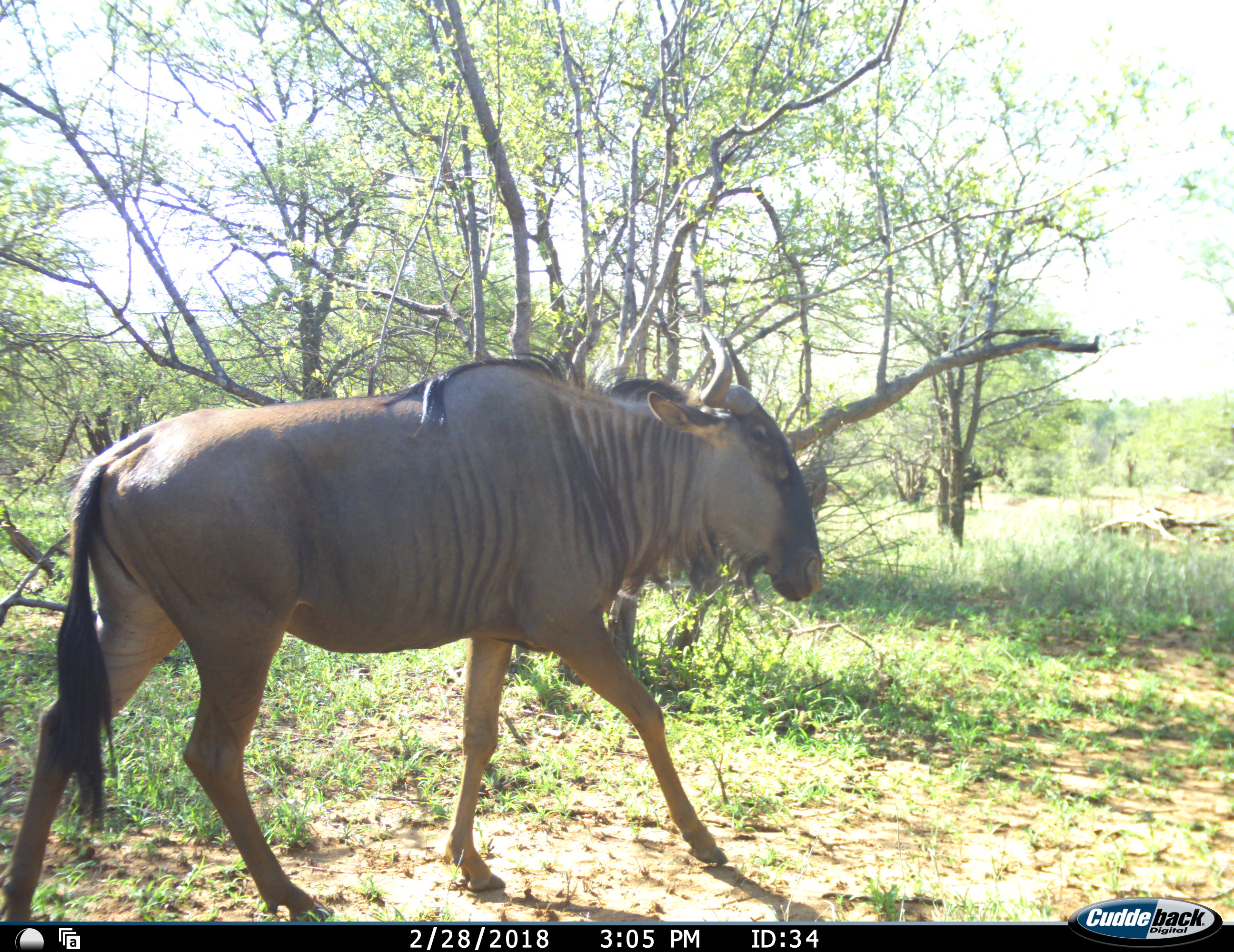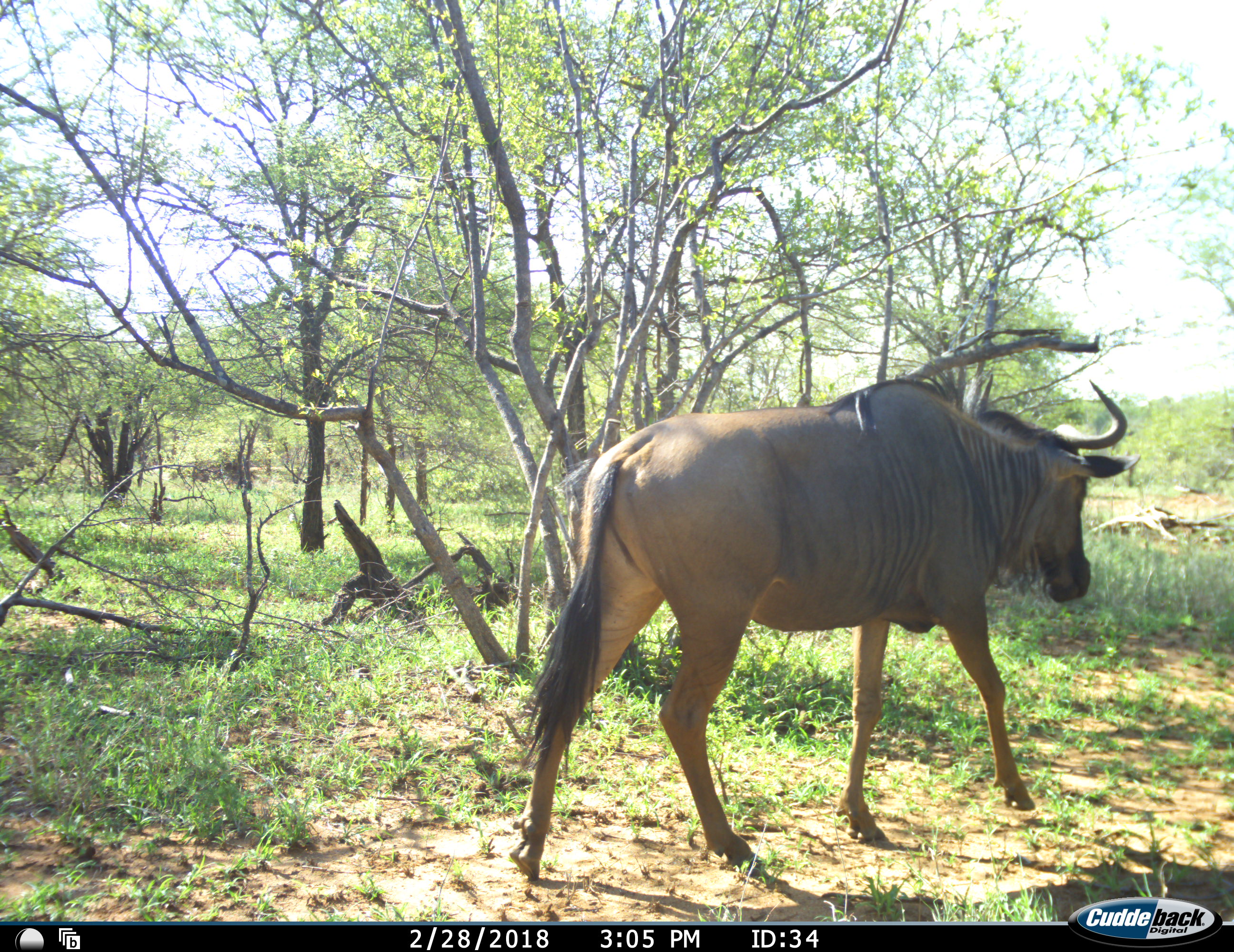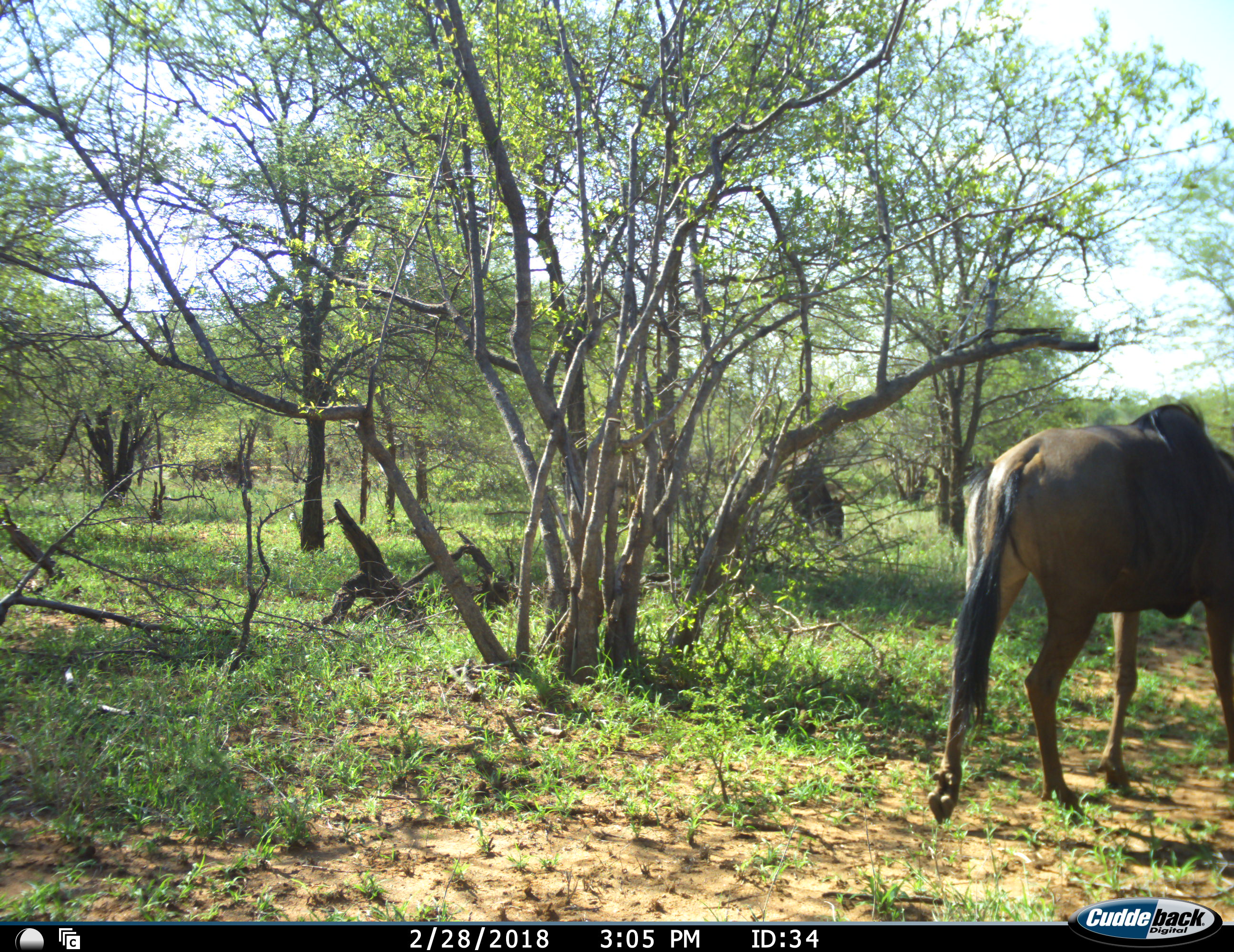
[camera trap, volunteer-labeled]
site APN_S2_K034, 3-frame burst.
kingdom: Animalia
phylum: Chordata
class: Mammalia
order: Artiodactyla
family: Bovidae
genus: Connochaetes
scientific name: Connochaetes taurinus taurinus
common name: blue wildebeest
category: wildebeestblue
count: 1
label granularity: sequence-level